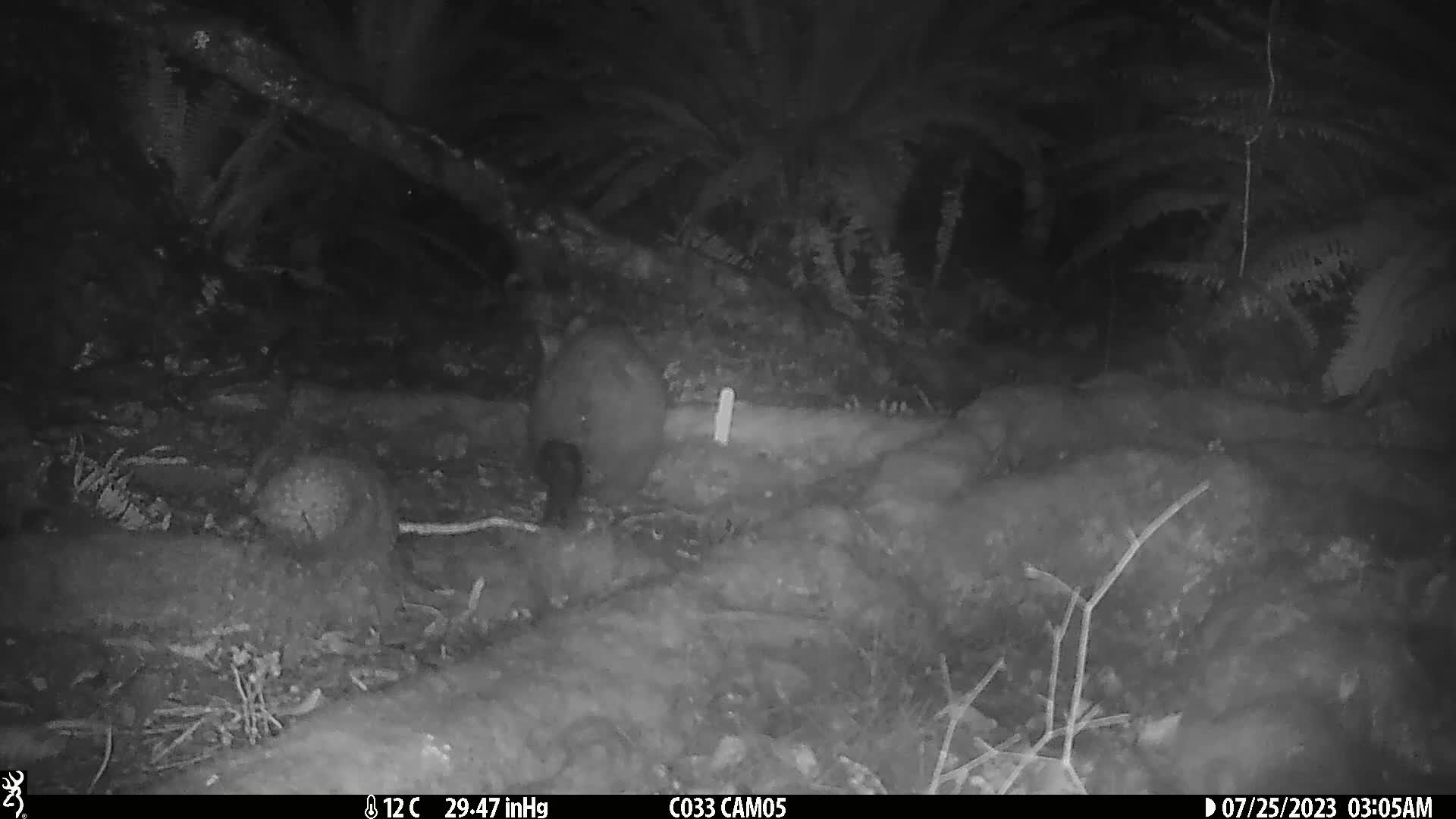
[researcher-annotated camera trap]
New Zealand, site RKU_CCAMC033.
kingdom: Animalia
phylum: Chordata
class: Mammalia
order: Diprotodontia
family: Phalangeridae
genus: Trichosurus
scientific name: Trichosurus vulpecula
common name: common brushtail possum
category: possum